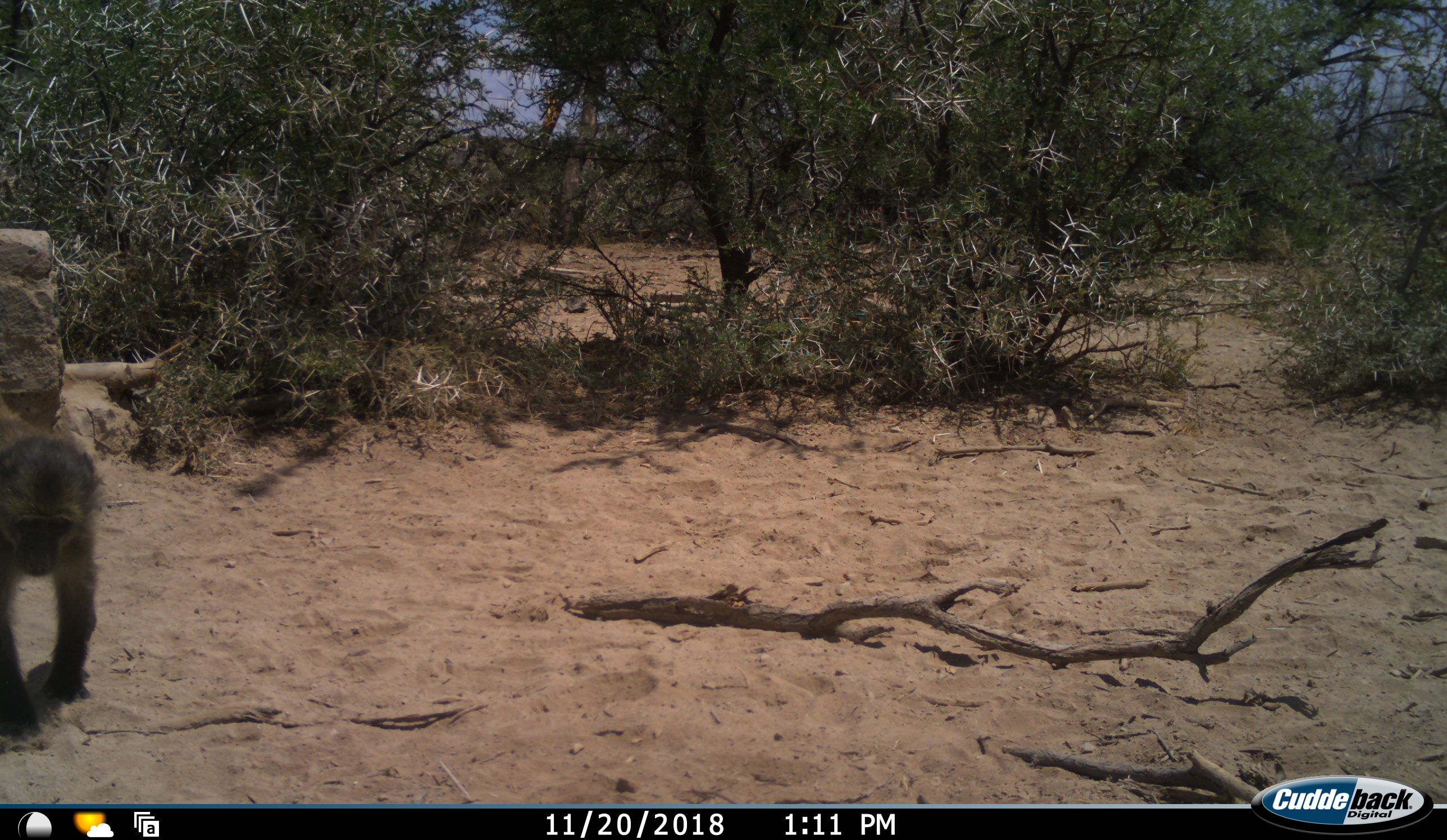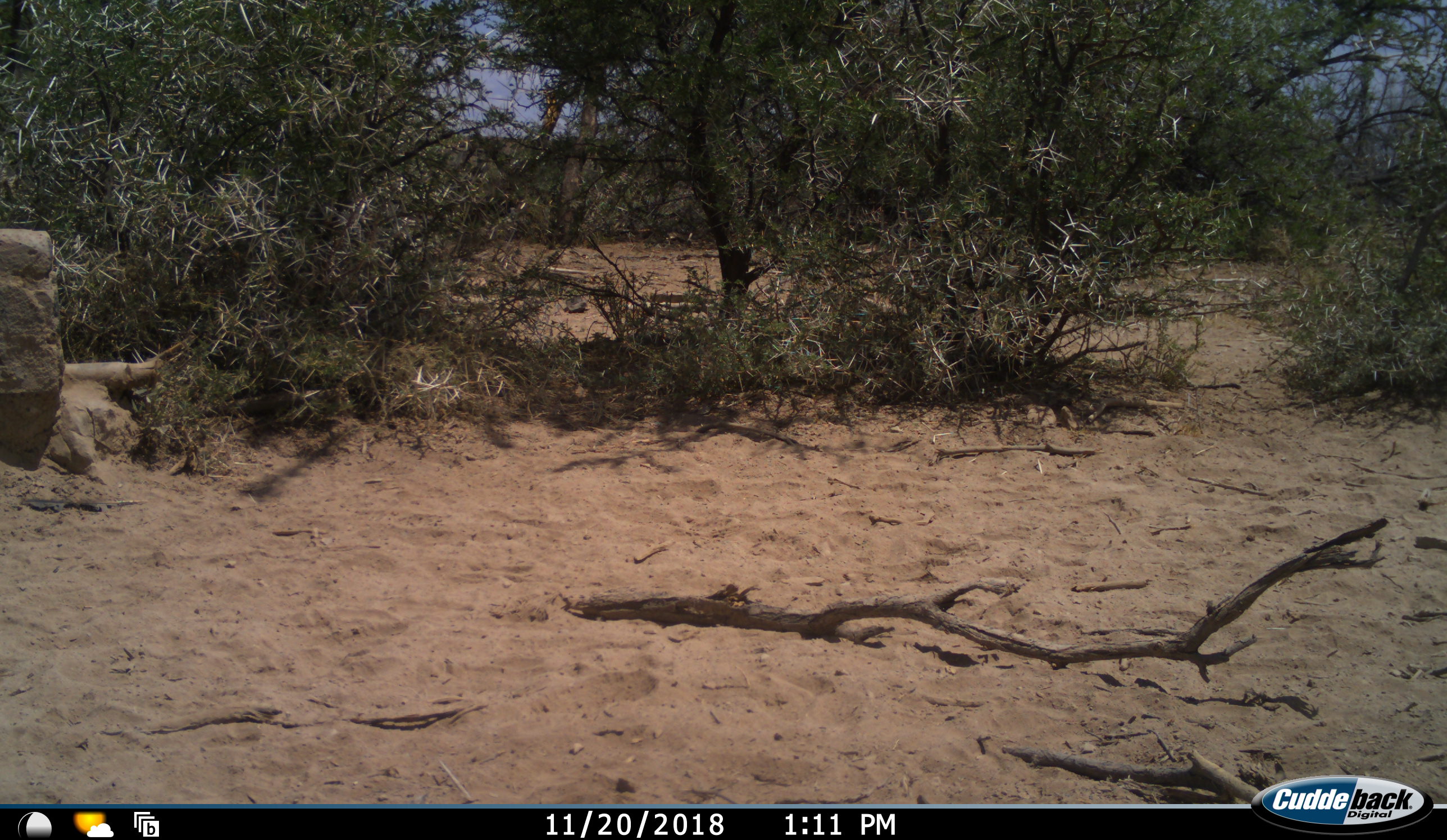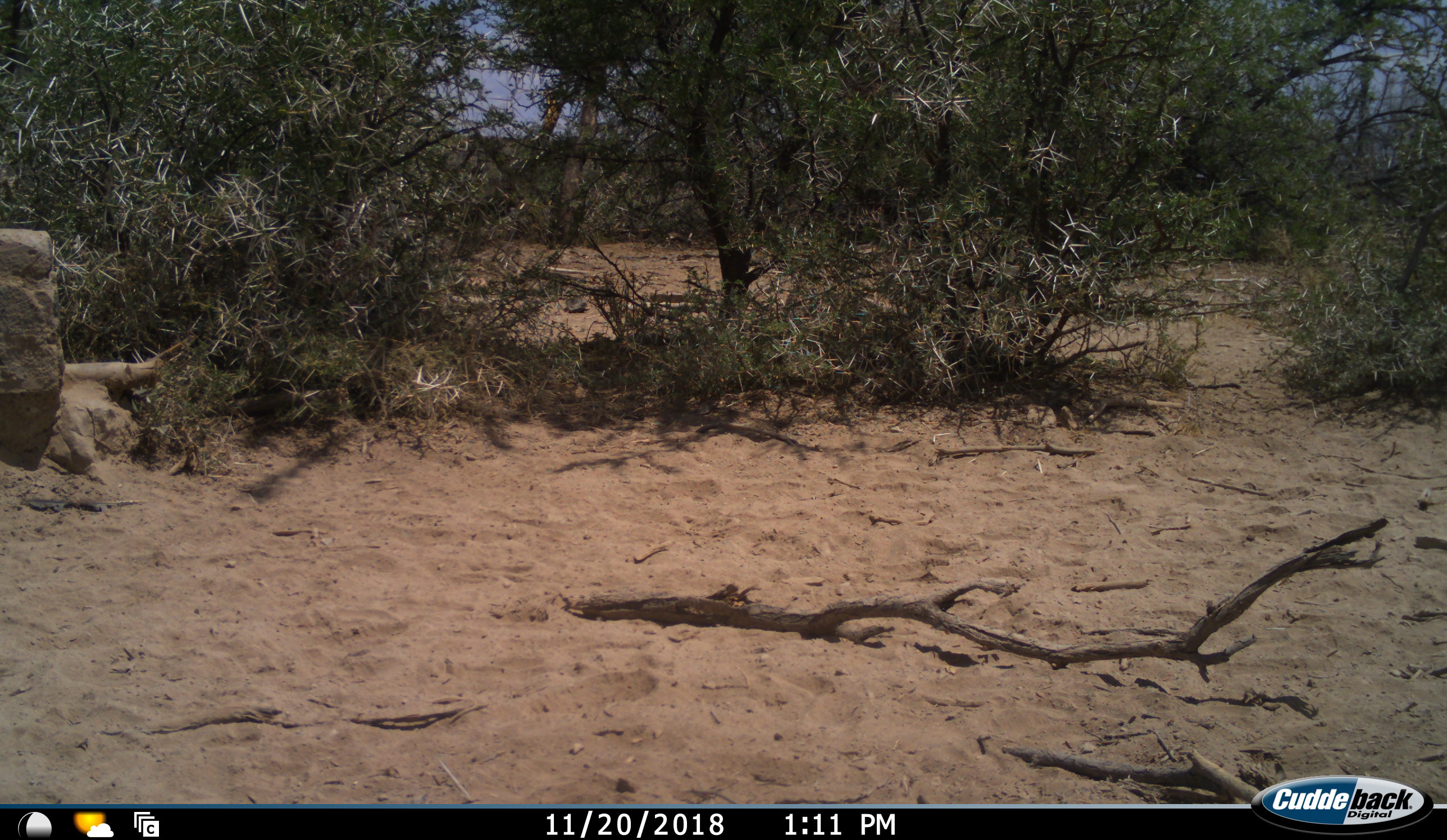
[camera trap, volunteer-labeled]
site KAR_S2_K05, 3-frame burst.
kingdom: Animalia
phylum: Chordata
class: Mammalia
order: Primates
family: Cercopithecidae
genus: Papio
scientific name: Papio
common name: baboon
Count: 1.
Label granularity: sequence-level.